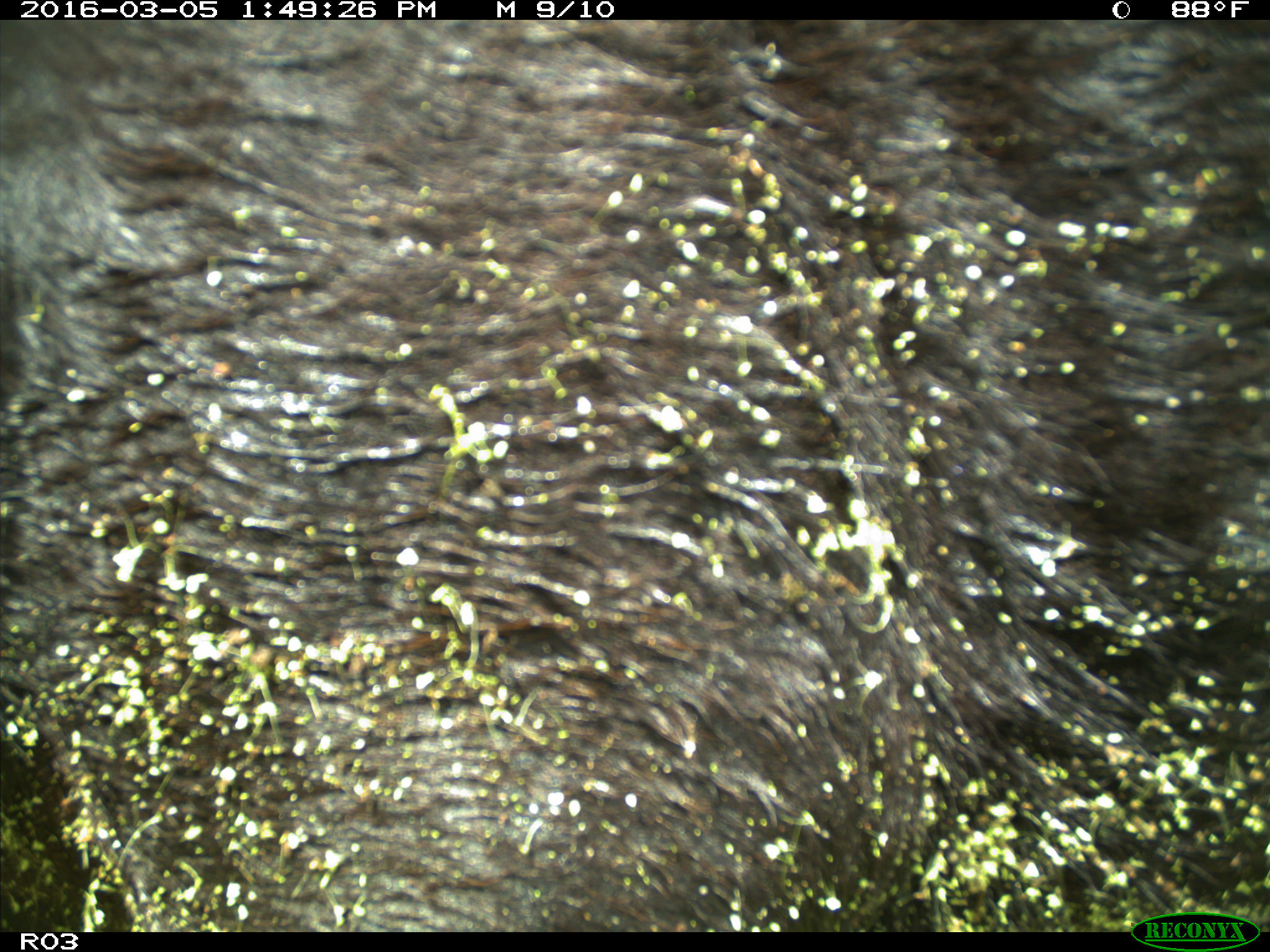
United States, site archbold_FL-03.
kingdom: Animalia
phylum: Chordata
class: Mammalia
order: Artiodactyla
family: Bovidae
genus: Bos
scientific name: Bos taurus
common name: domestic cow